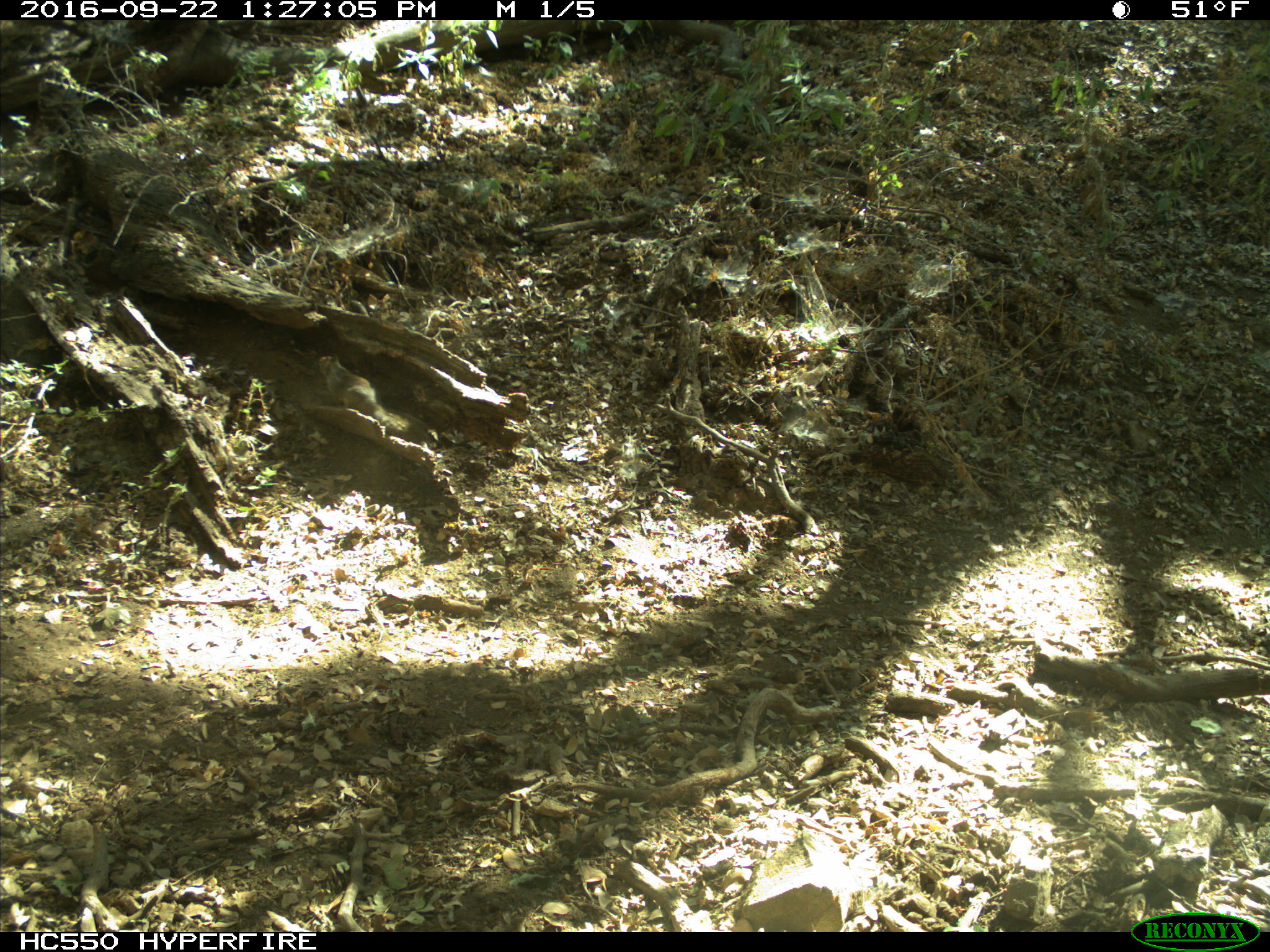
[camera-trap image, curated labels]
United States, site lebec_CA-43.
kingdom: Animalia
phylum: Chordata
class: Mammalia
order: Rodentia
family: Sciuridae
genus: Otospermophilus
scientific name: Otospermophilus beecheyi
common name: california ground squirrel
Otospermophilus beecheyi (california ground squirrel).